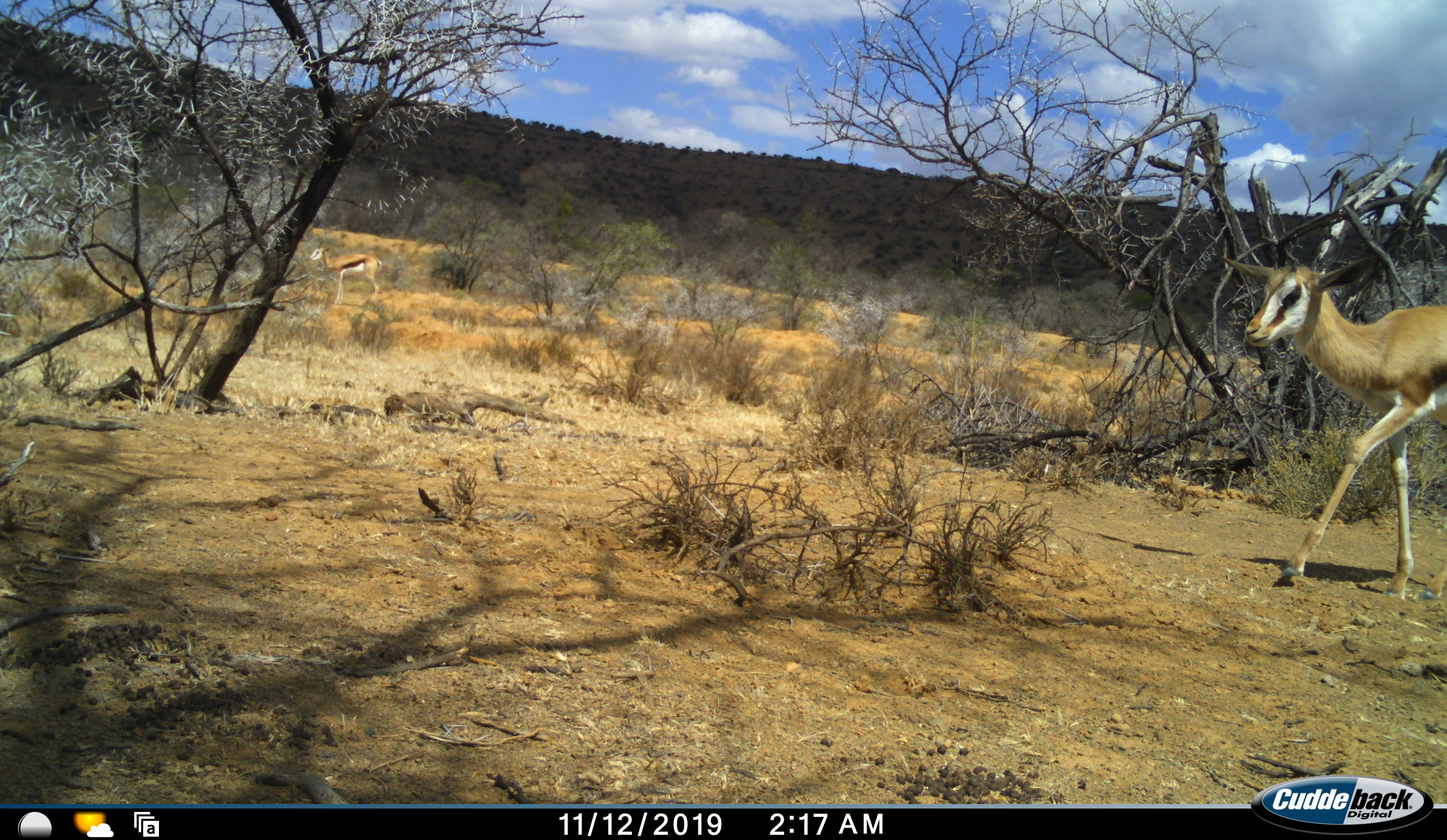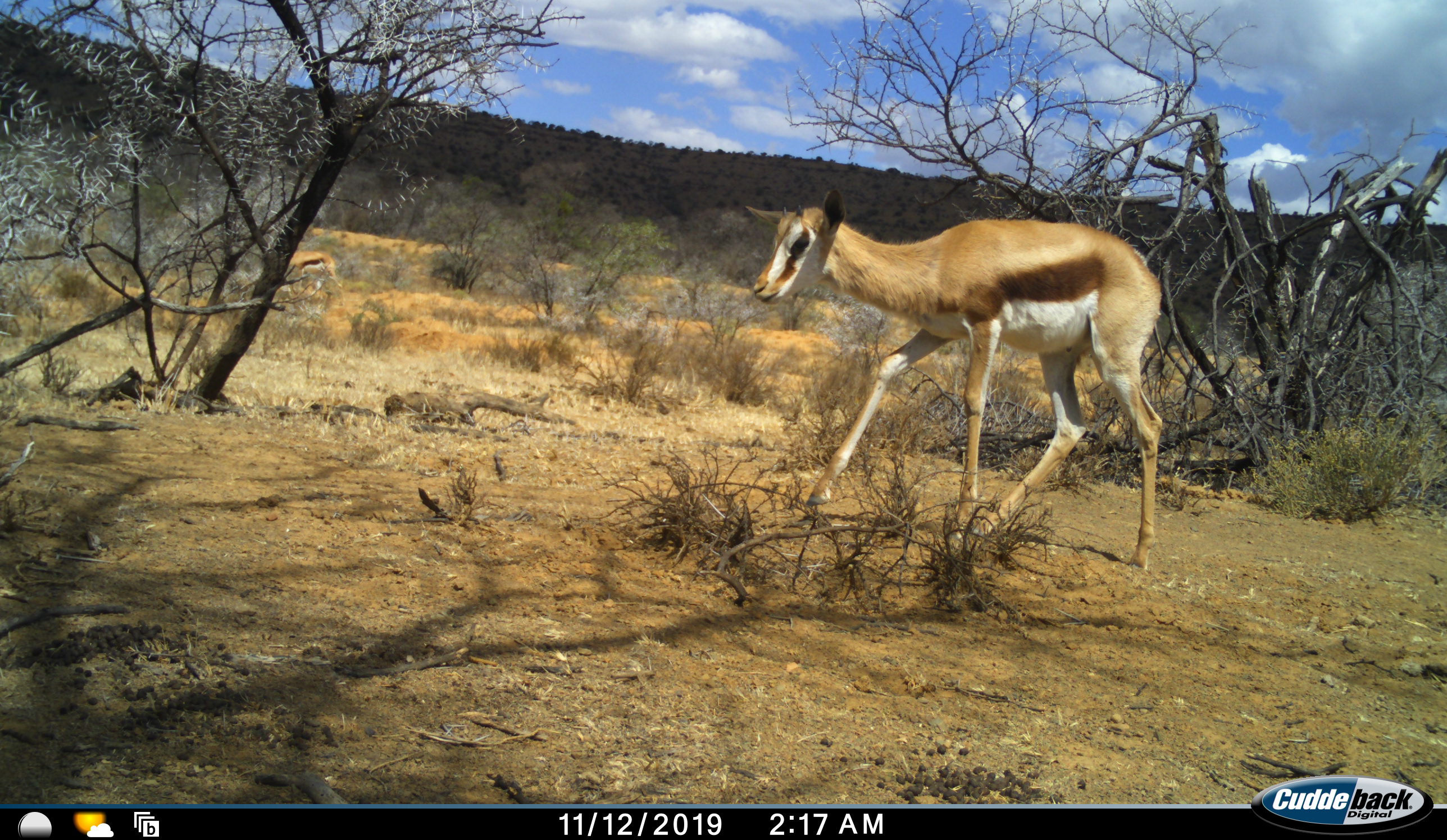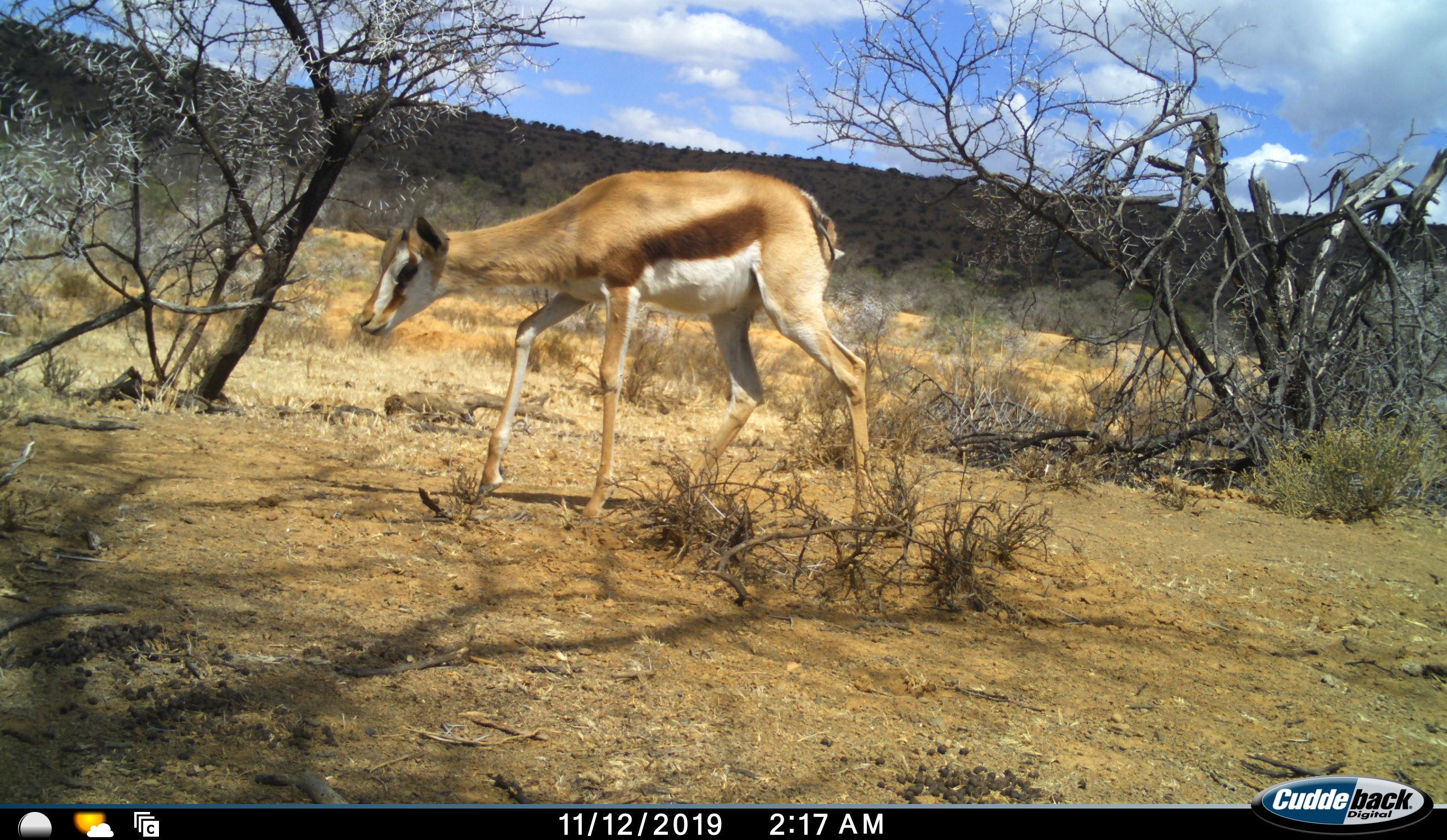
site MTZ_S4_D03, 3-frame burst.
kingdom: Animalia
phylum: Chordata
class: Mammalia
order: Artiodactyla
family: Bovidae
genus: Antidorcas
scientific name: Antidorcas marsupialis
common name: springbok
Springbok (Antidorcas marsupialis), count 2. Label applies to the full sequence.